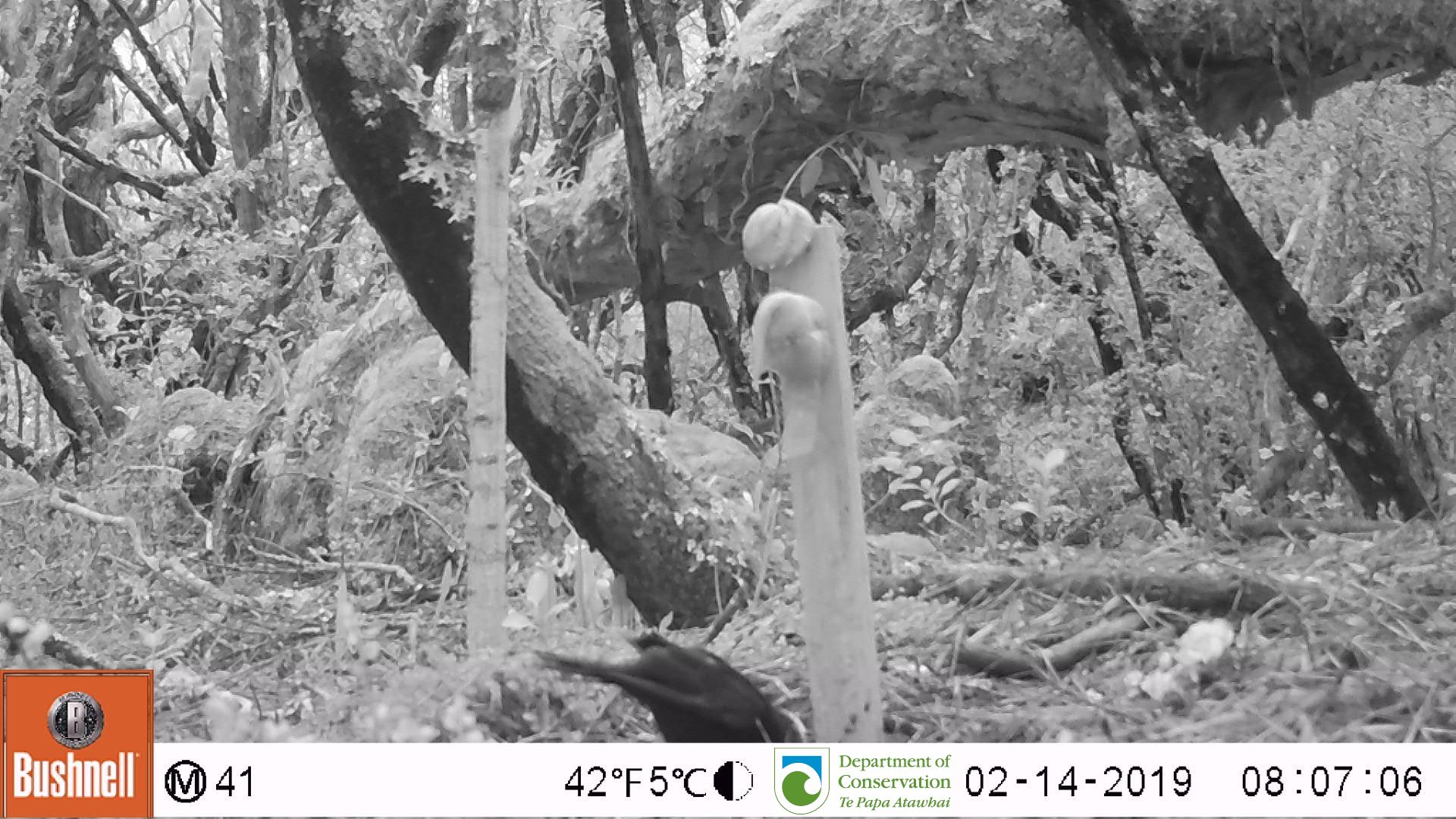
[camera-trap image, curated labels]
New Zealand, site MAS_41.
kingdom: Animalia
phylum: Chordata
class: Aves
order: Passeriformes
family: Turdidae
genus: Turdus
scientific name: Turdus merula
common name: eurasian blackbird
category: blackbird